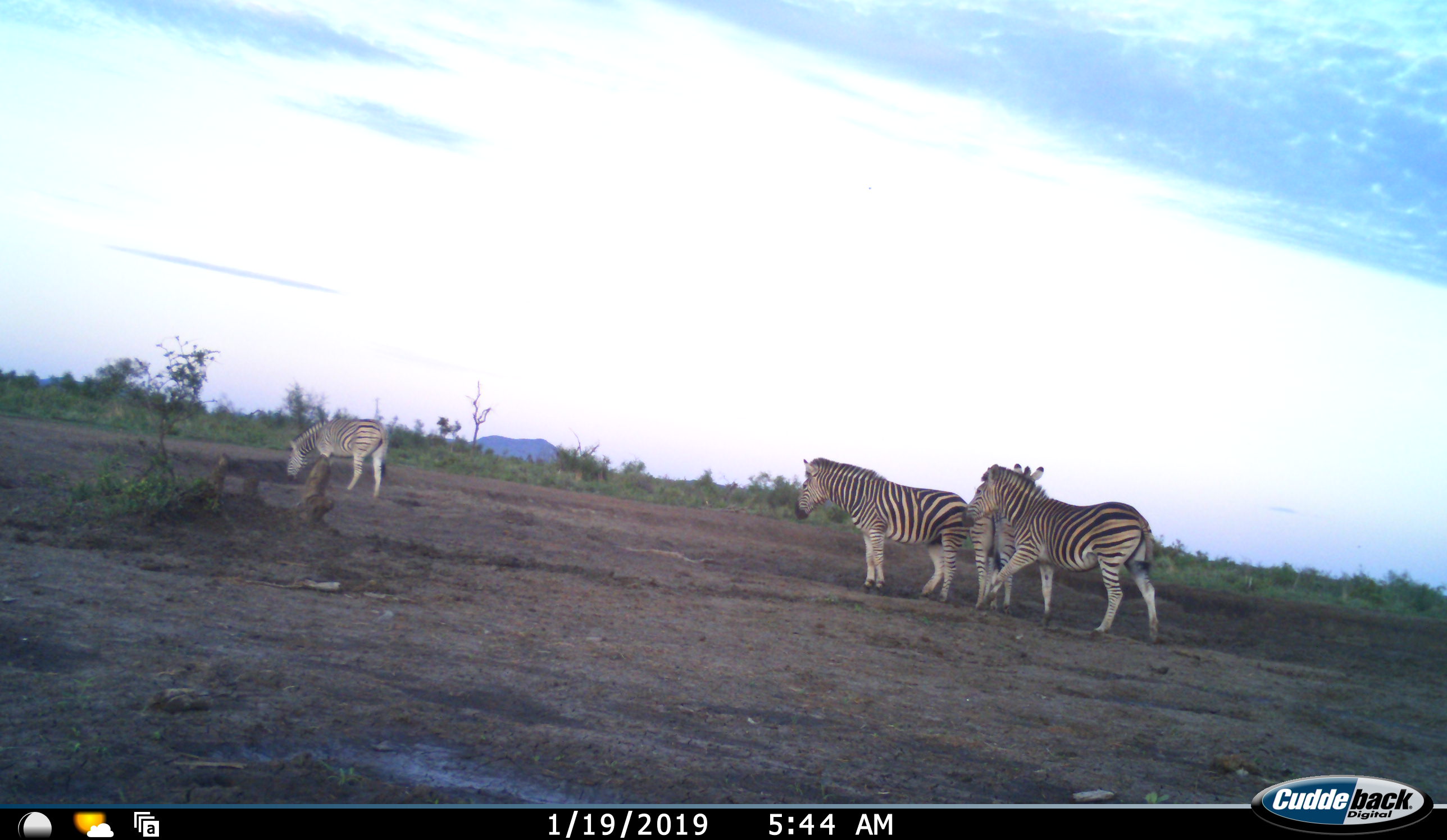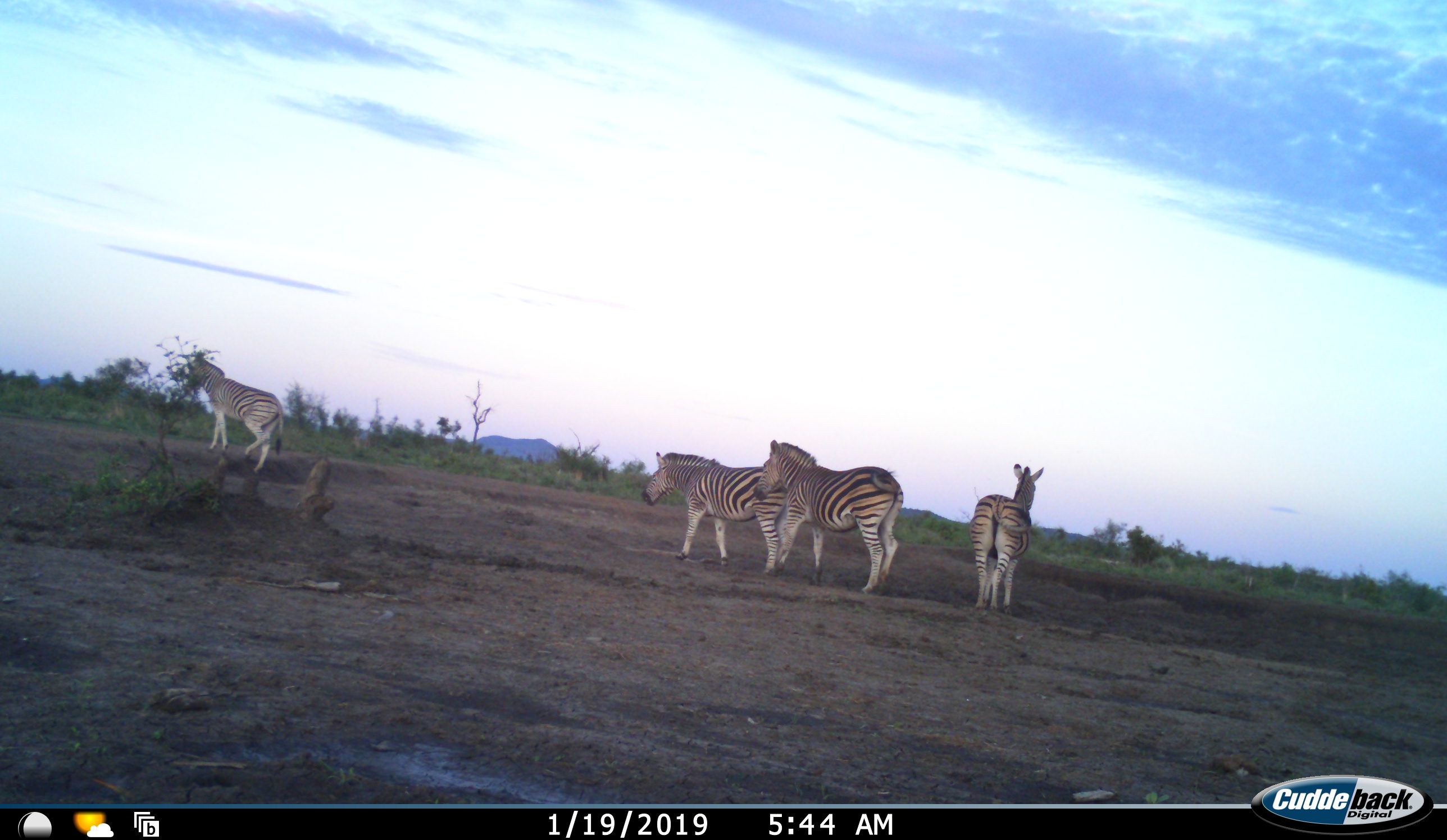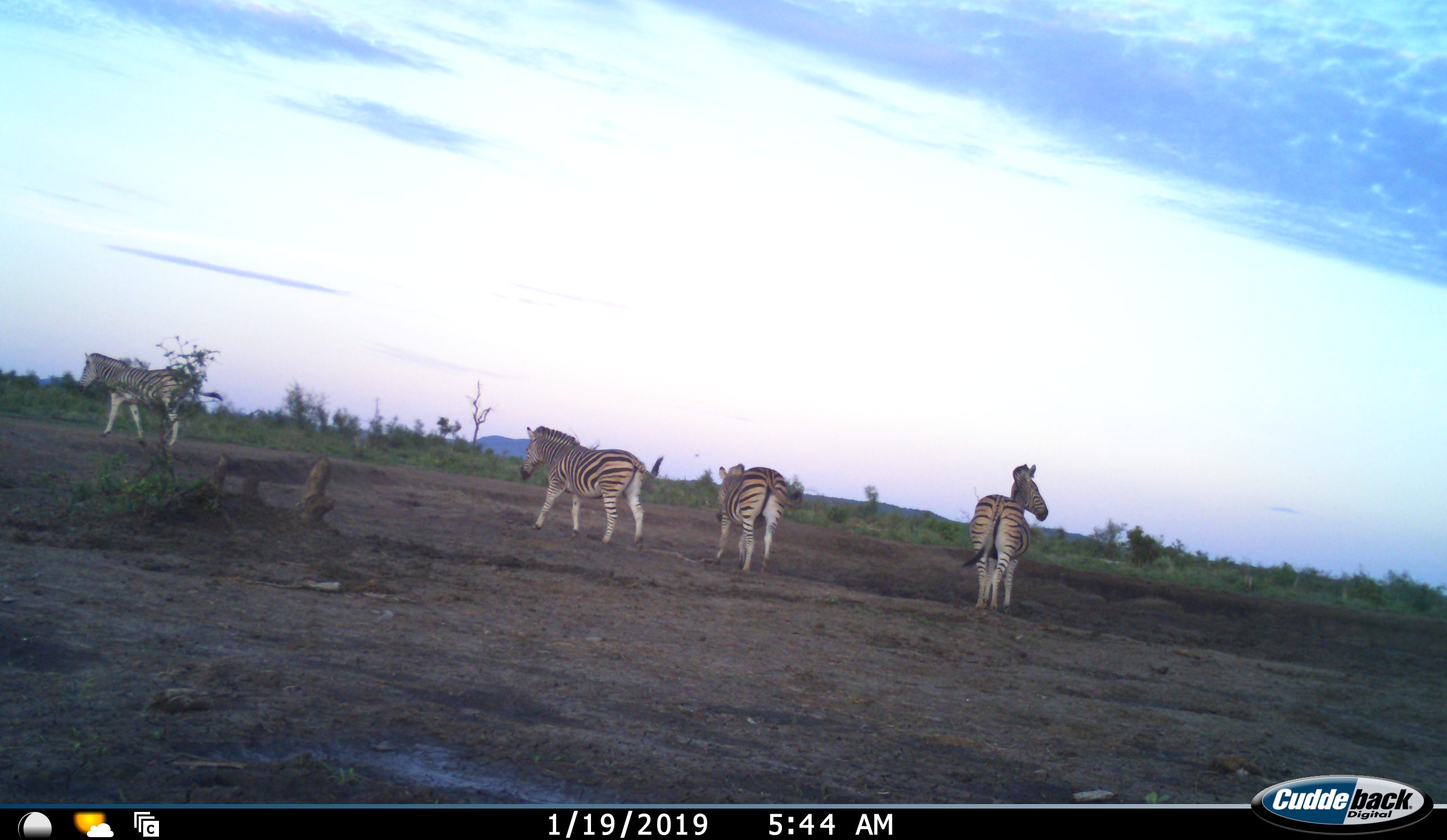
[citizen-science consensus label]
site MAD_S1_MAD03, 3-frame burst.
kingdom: Animalia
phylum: Chordata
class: Mammalia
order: Perissodactyla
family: Equidae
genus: Equus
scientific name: Equus quagga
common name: plains zebra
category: zebraplains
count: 4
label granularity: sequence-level